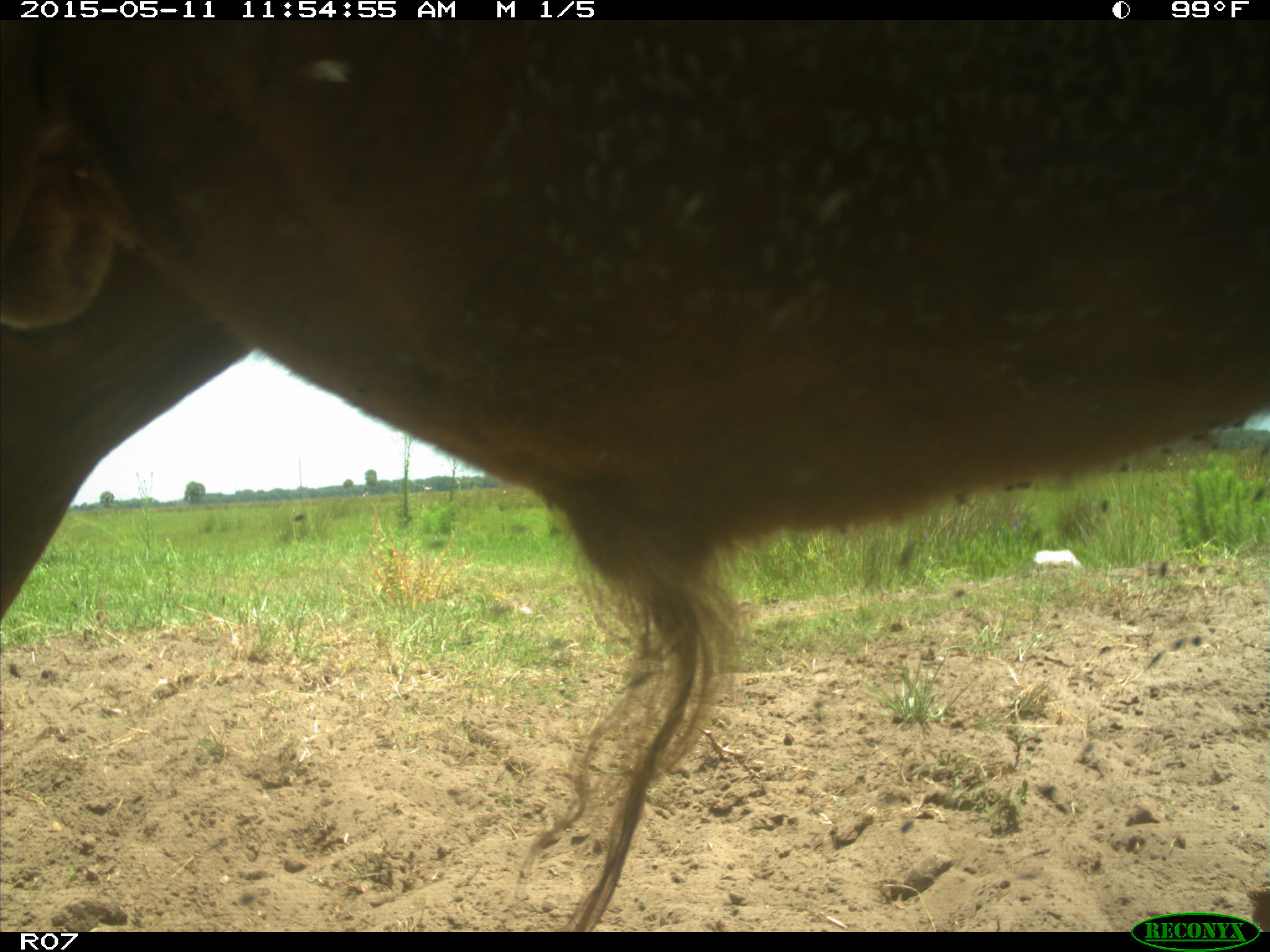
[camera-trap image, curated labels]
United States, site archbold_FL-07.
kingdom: Animalia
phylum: Chordata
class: Mammalia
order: Artiodactyla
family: Bovidae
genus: Bos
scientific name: Bos taurus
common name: domestic cow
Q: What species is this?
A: Bos taurus (domestic cow).